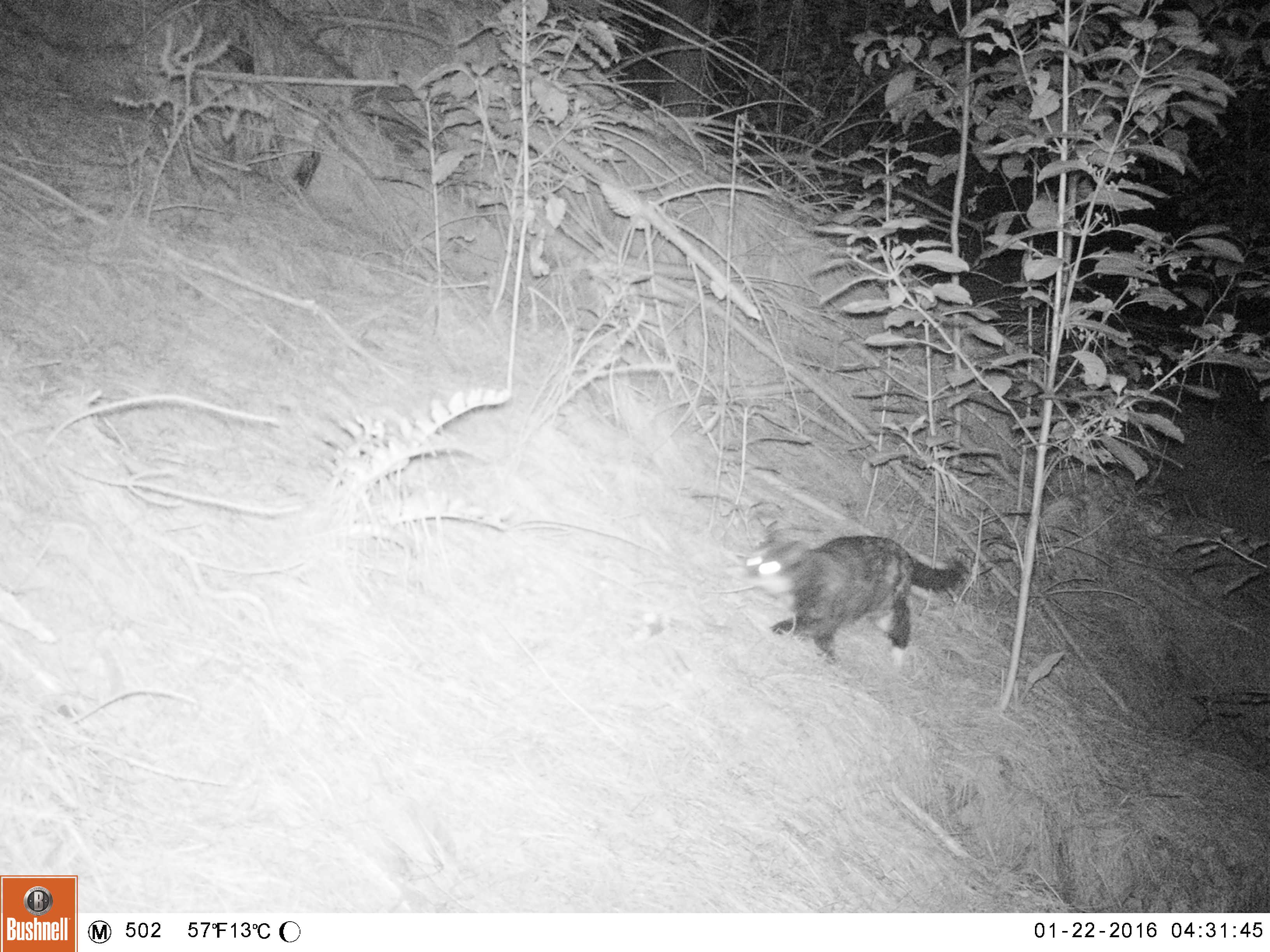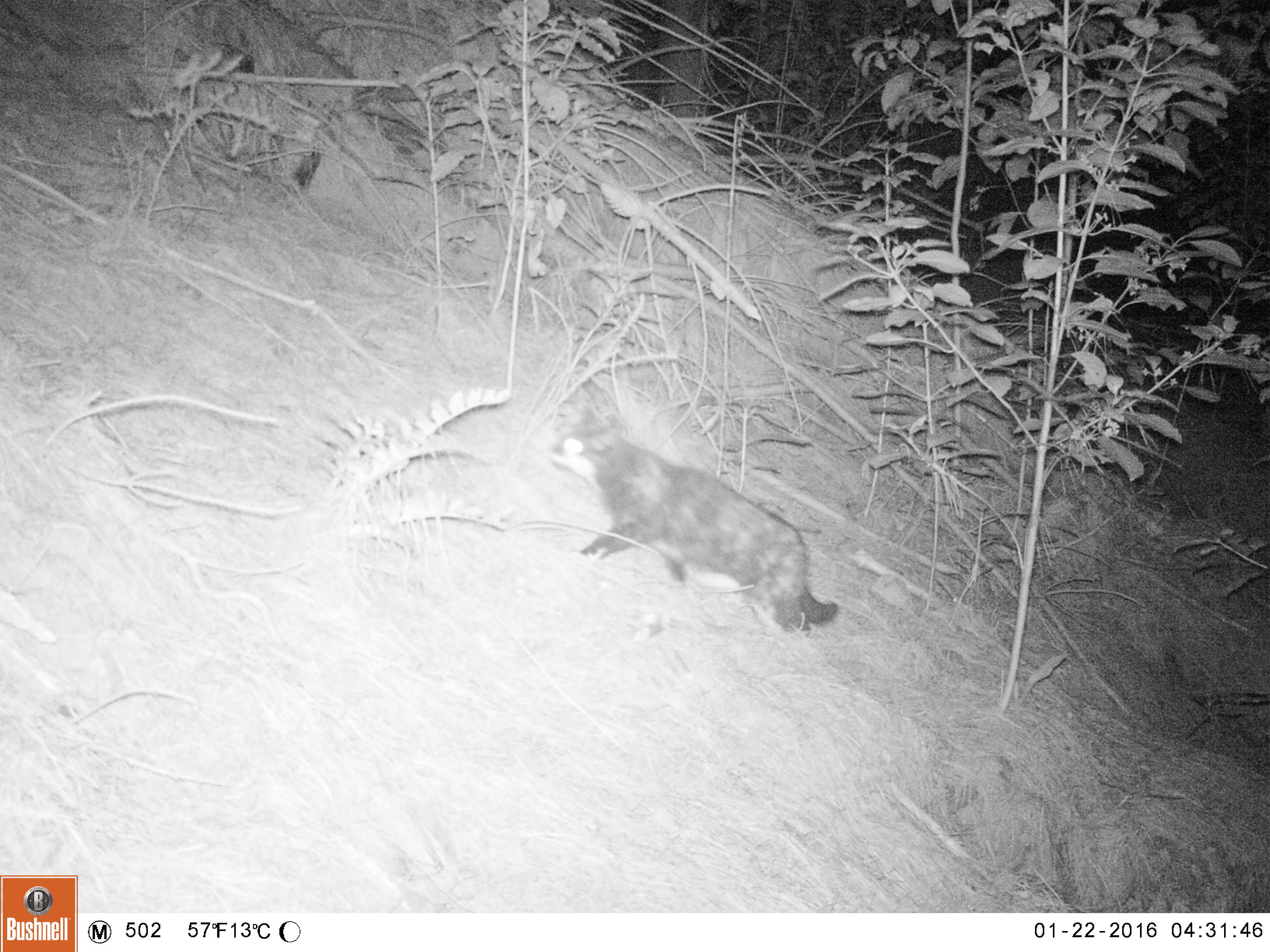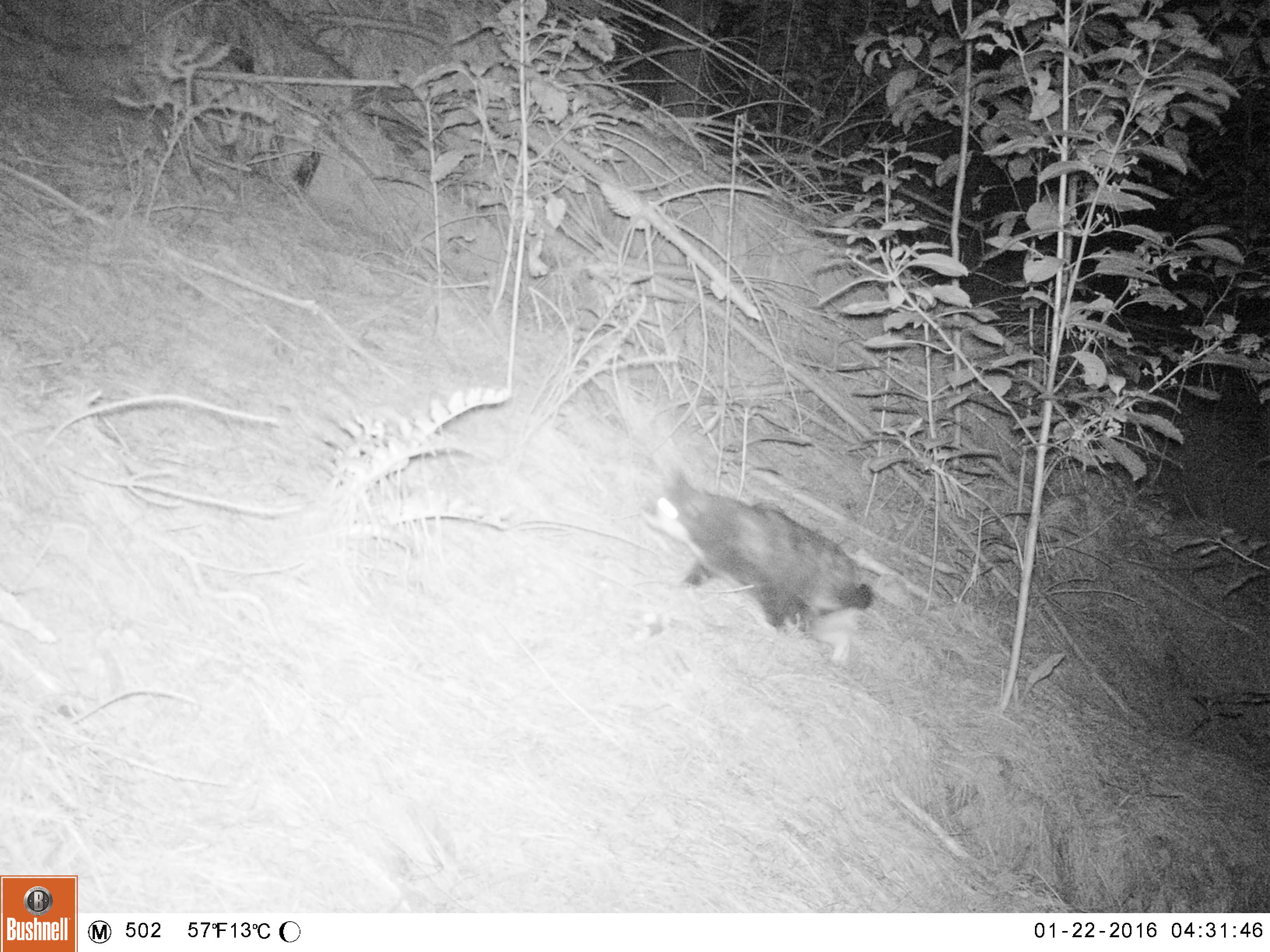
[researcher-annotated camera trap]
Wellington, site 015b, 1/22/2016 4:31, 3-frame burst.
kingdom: Animalia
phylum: Chordata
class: Mammalia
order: Carnivora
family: Felidae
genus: Felis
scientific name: Felis catus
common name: cat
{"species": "cat (Felis catus)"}